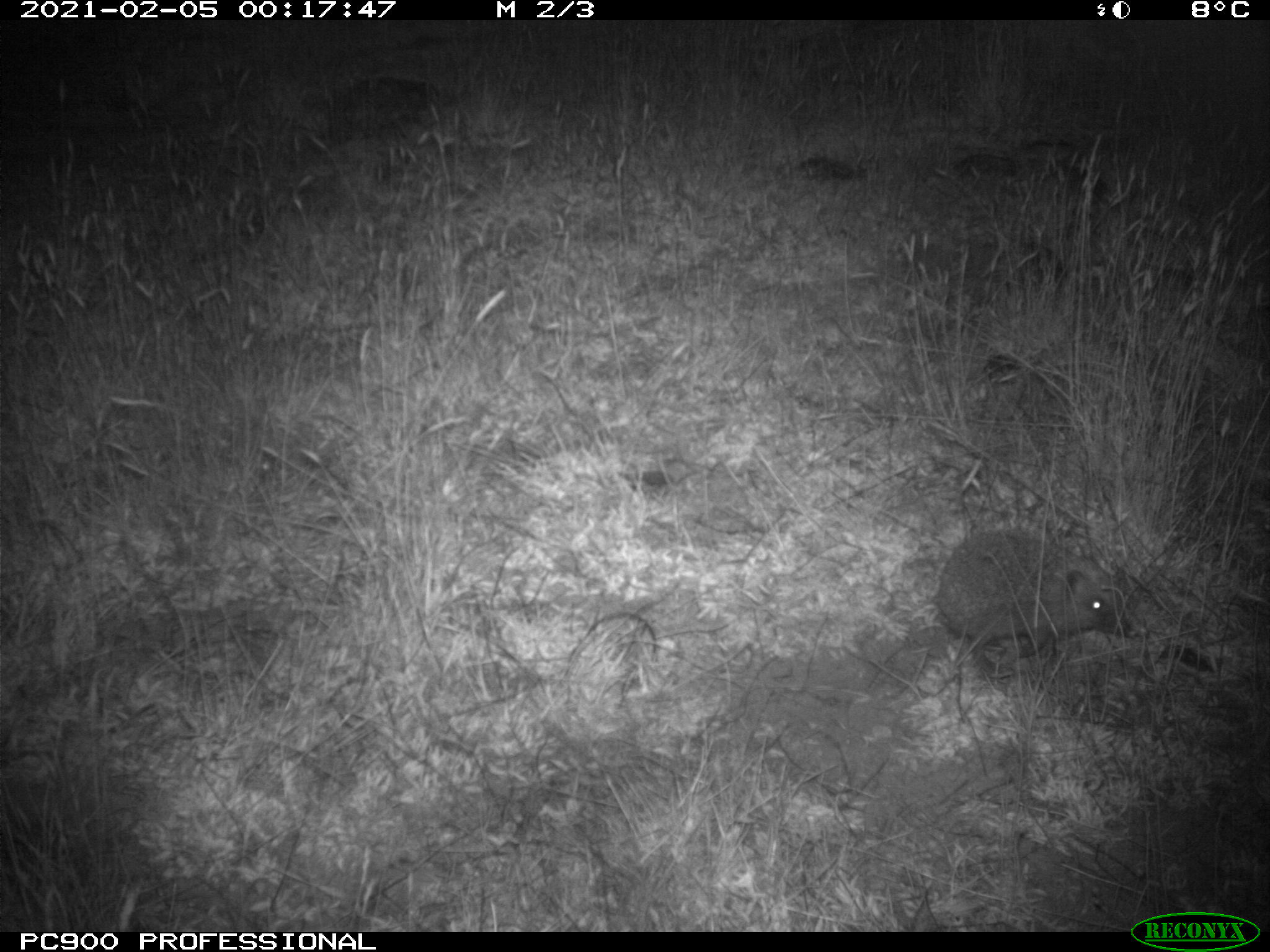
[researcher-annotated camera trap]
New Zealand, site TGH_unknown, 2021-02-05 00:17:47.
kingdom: Animalia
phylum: Chordata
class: Mammalia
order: Eulipotyphla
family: Erinaceidae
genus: Erinaceus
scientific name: Erinaceus europaeus europaeus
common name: european hedgehog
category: hedgehog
Hedgehog (european hedgehog) (Erinaceus europaeus europaeus).